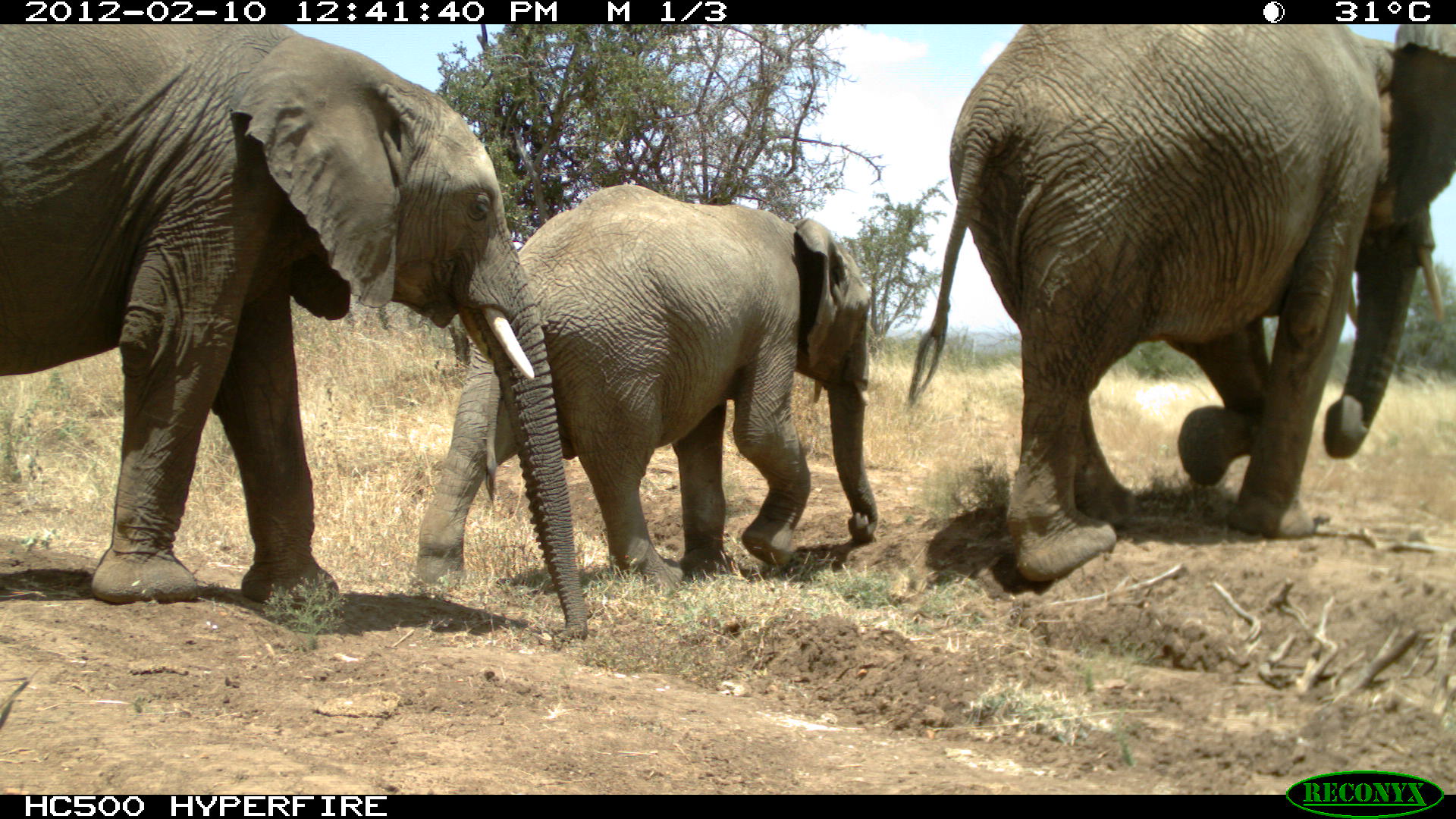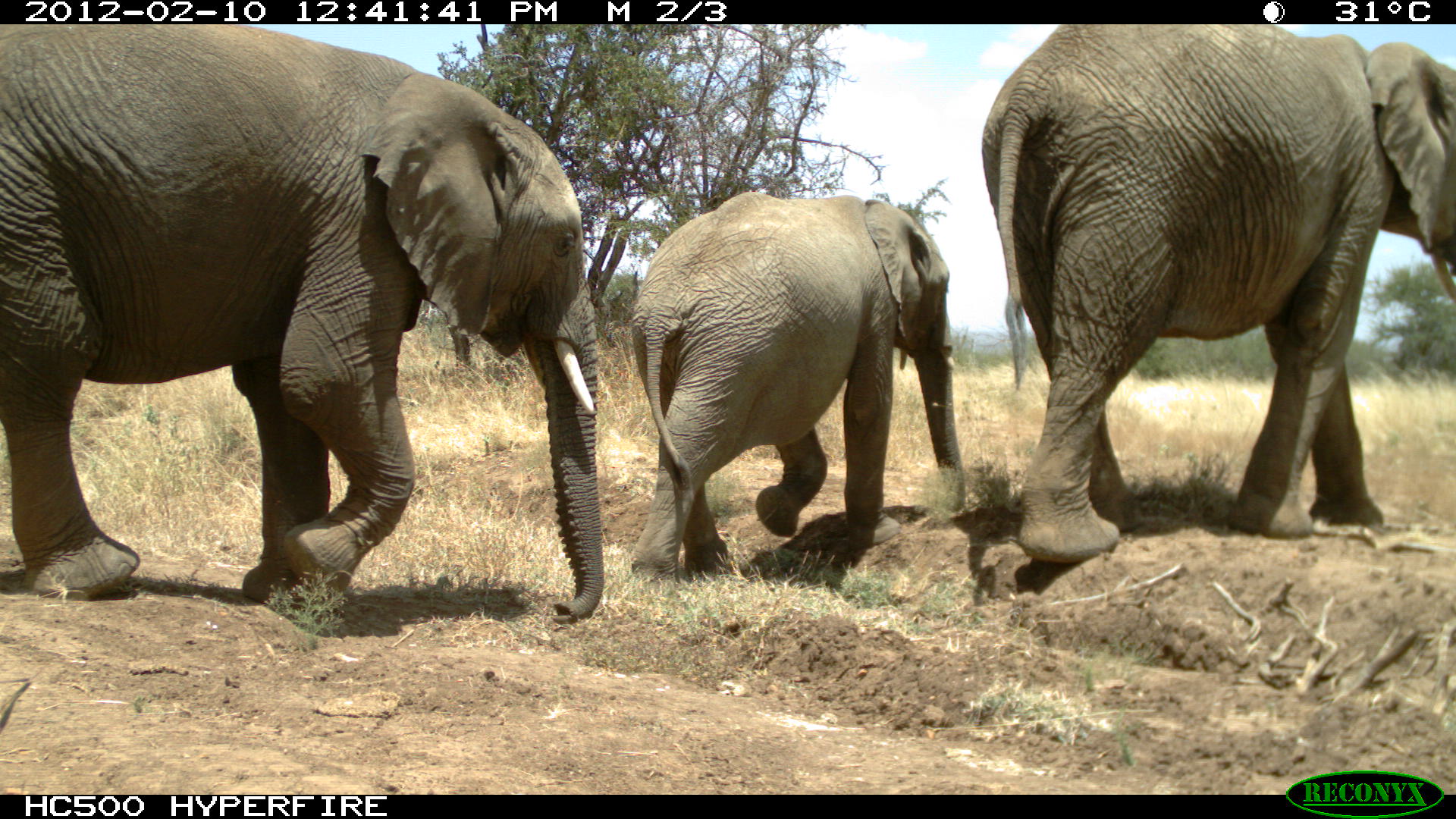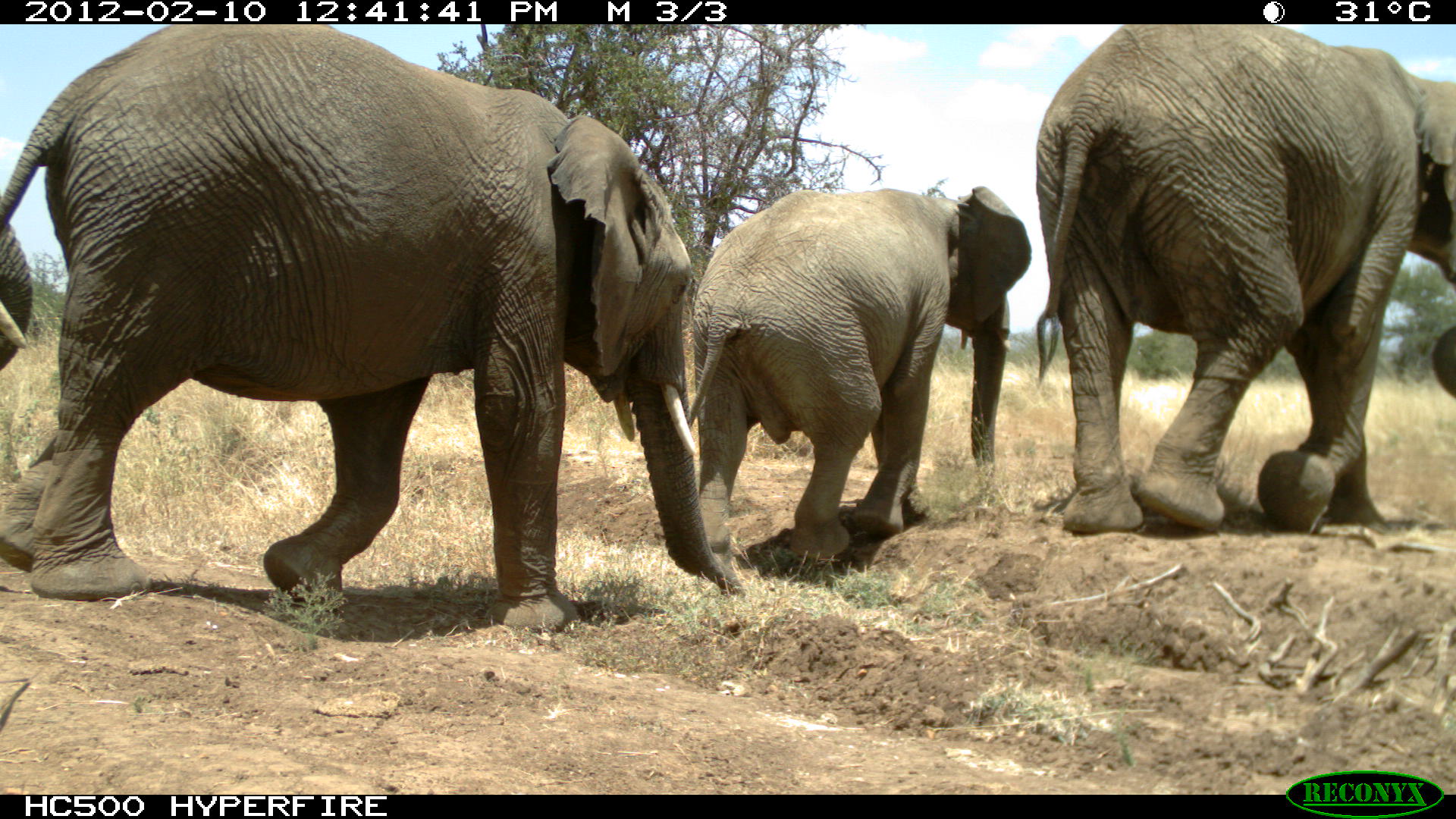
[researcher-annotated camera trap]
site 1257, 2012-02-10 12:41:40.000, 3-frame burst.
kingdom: Animalia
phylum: Chordata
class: Mammalia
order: Proboscidea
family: Elephantidae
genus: Loxodonta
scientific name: Loxodonta africana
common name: african bush elephant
Loxodonta africana (african bush elephant), count 3.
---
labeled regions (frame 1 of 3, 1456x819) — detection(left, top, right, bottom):
loxodonta africana: detection(0, 24, 591, 640); detection(896, 19, 1456, 586); detection(408, 167, 881, 596)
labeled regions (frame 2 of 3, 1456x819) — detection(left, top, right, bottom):
loxodonta africana: detection(0, 24, 612, 634); detection(974, 19, 1456, 571); detection(618, 176, 971, 595)